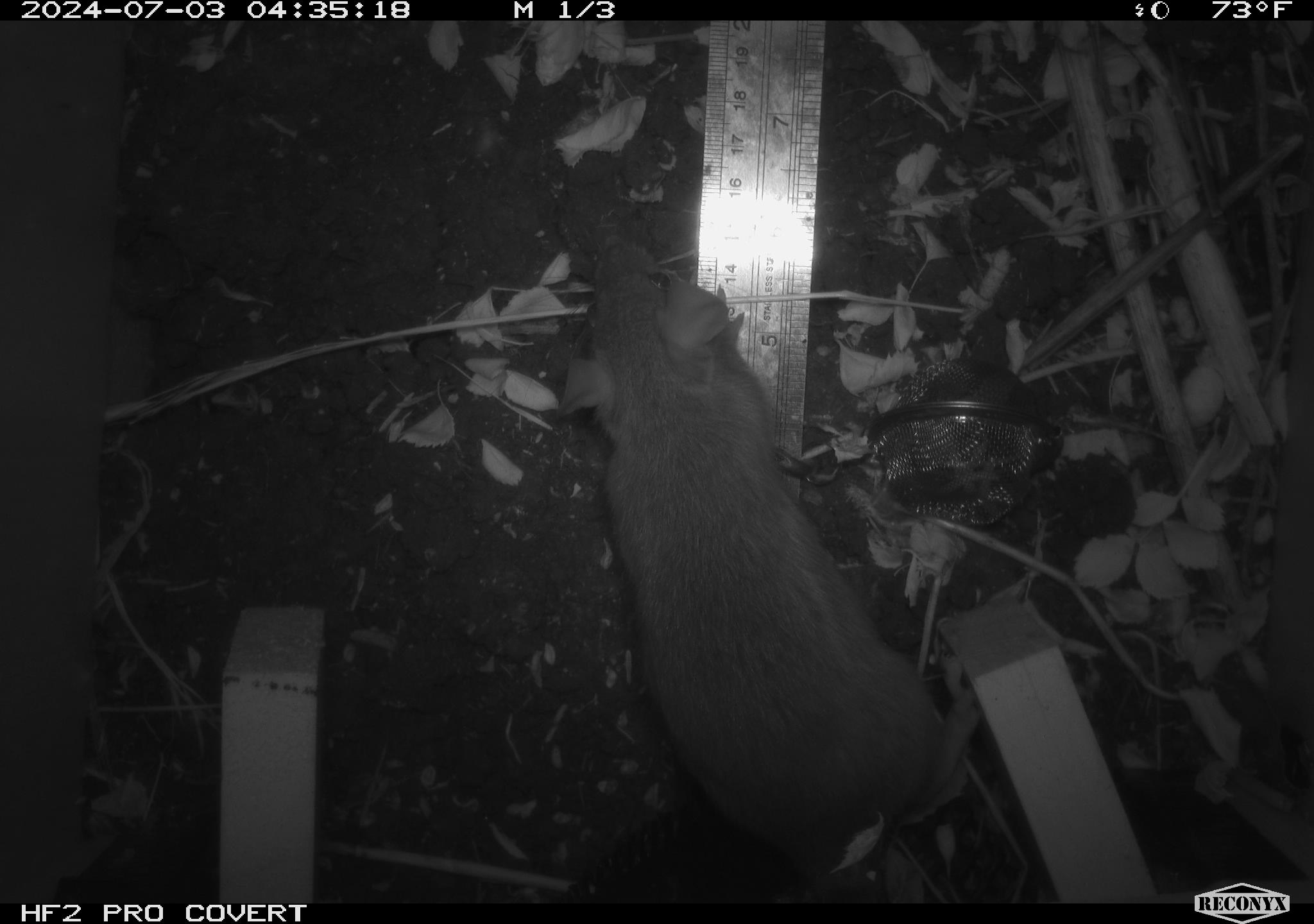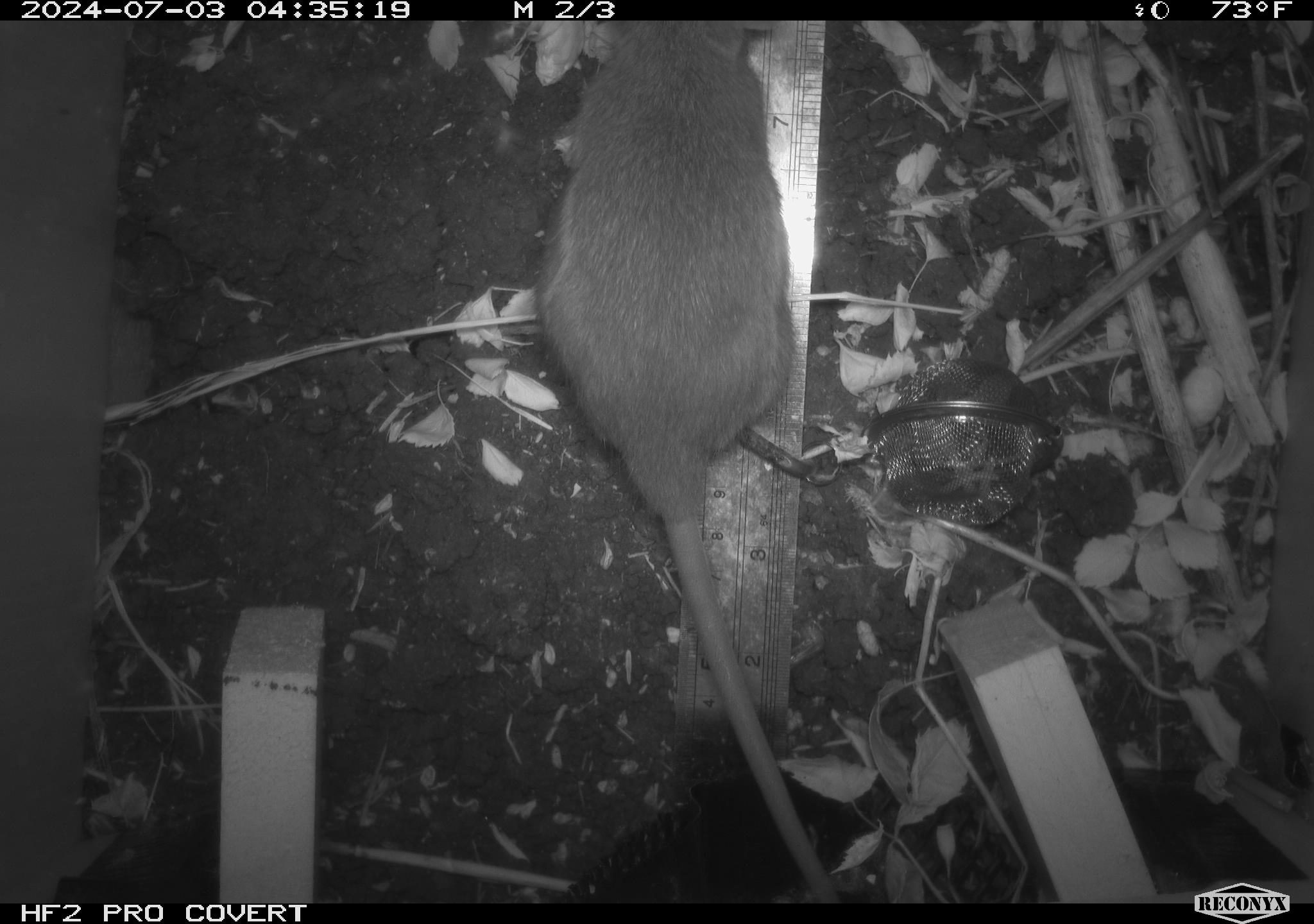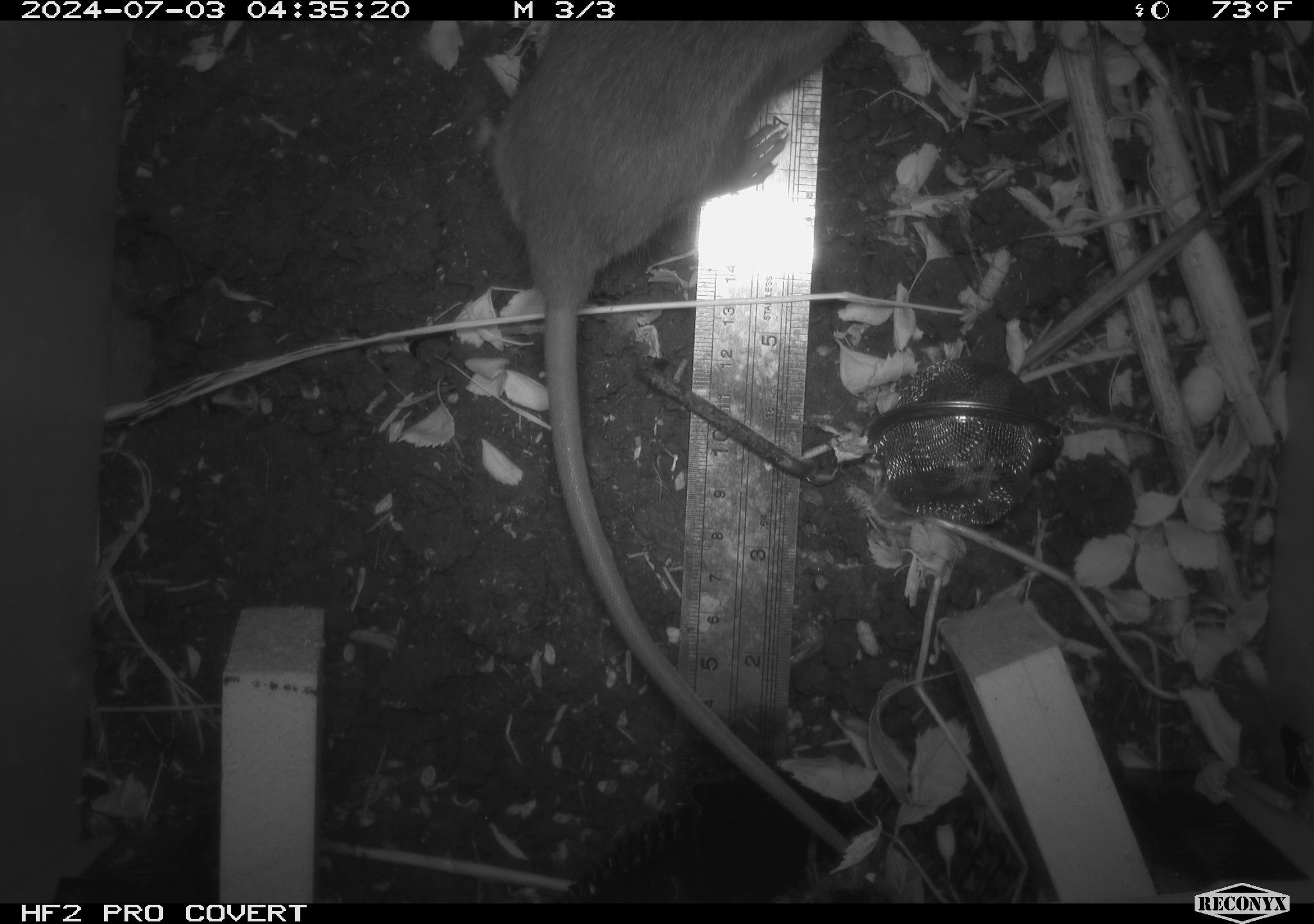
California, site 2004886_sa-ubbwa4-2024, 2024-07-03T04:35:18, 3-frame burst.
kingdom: Animalia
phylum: Chordata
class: Mammalia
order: Rodentia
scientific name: Rodentia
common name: woodrat or rat or mouse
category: woodrat or rat or mouse species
Woodrat or rat or mouse species (woodrat or rat or mouse) (Rodentia).